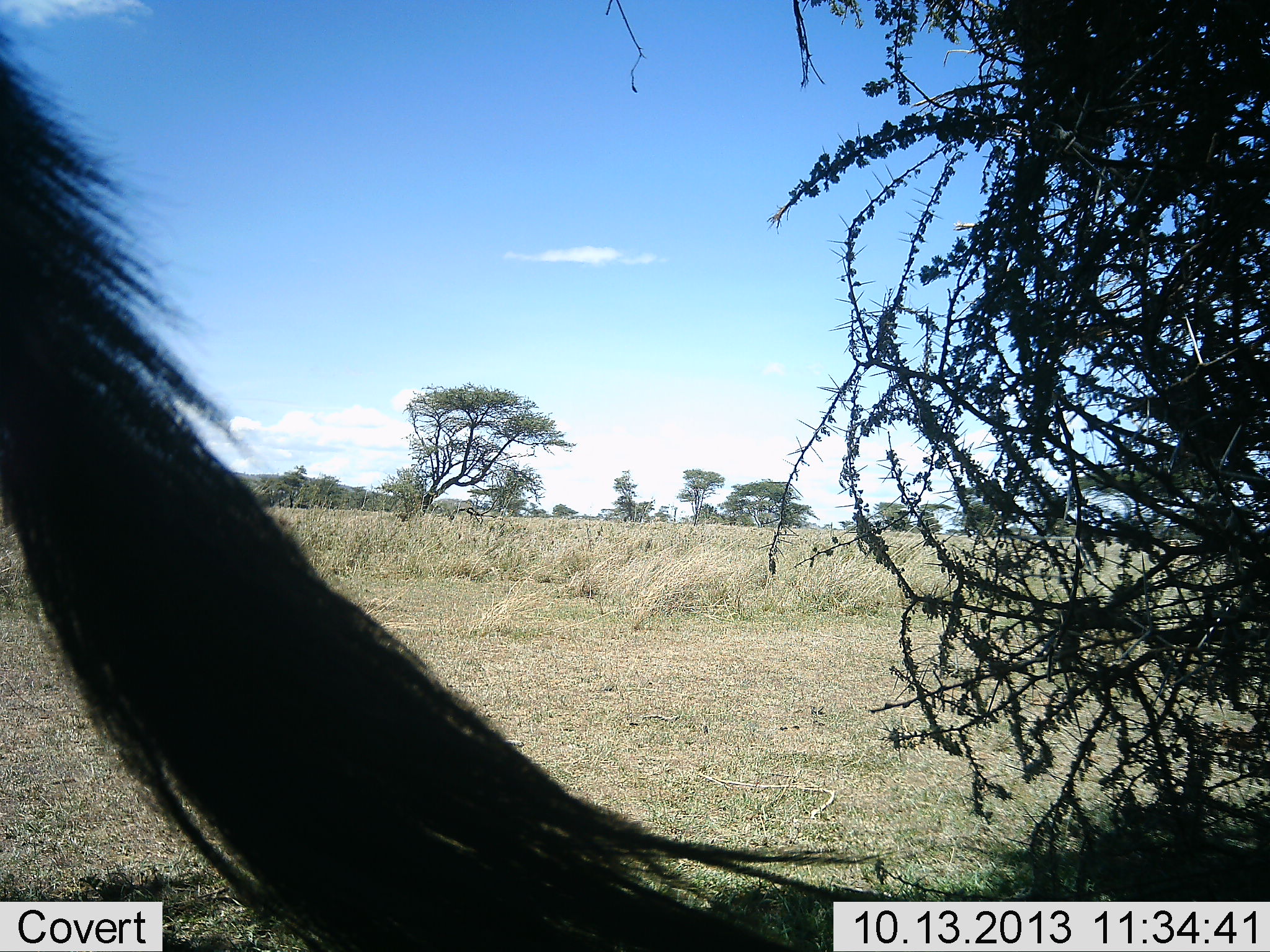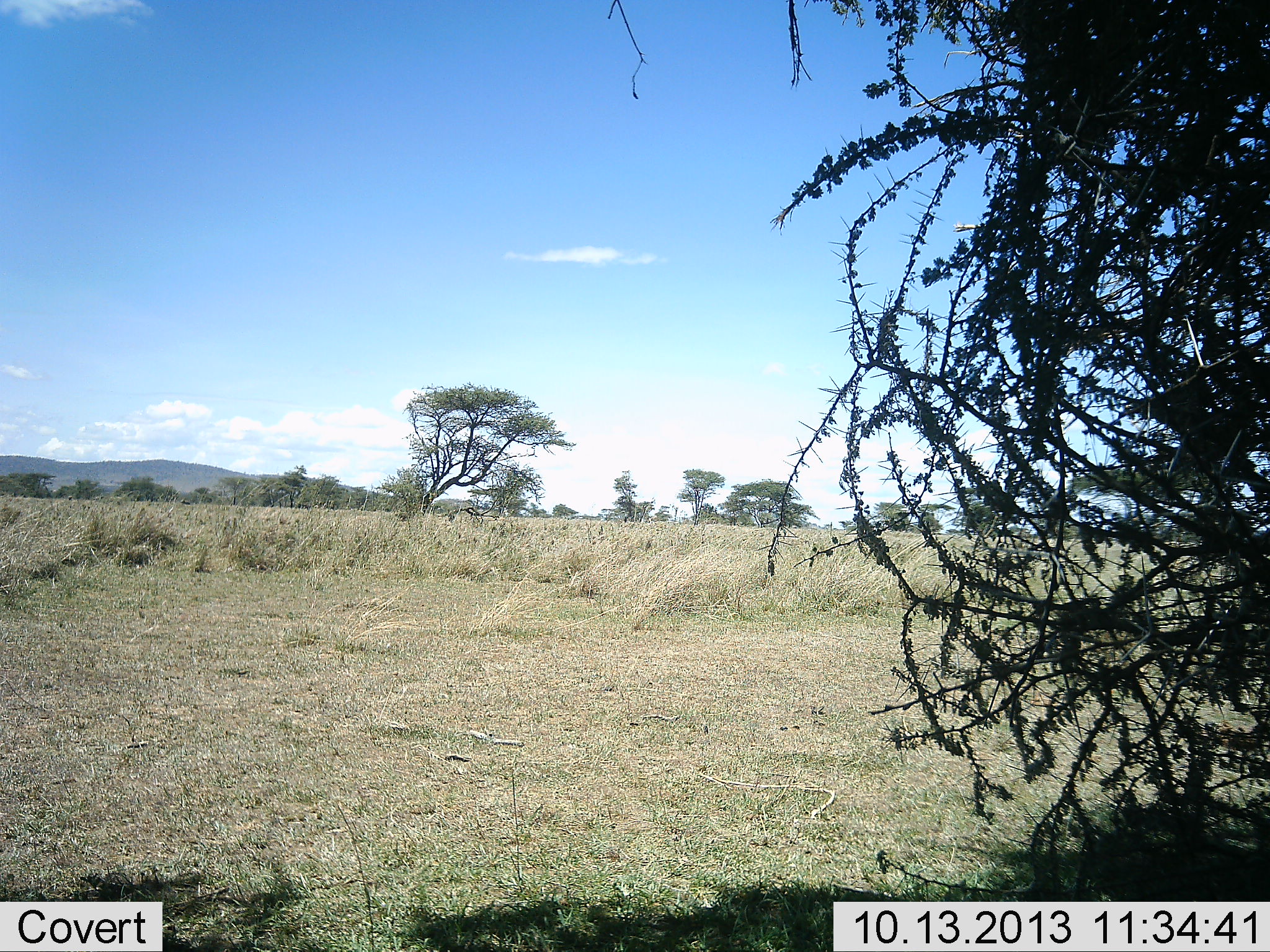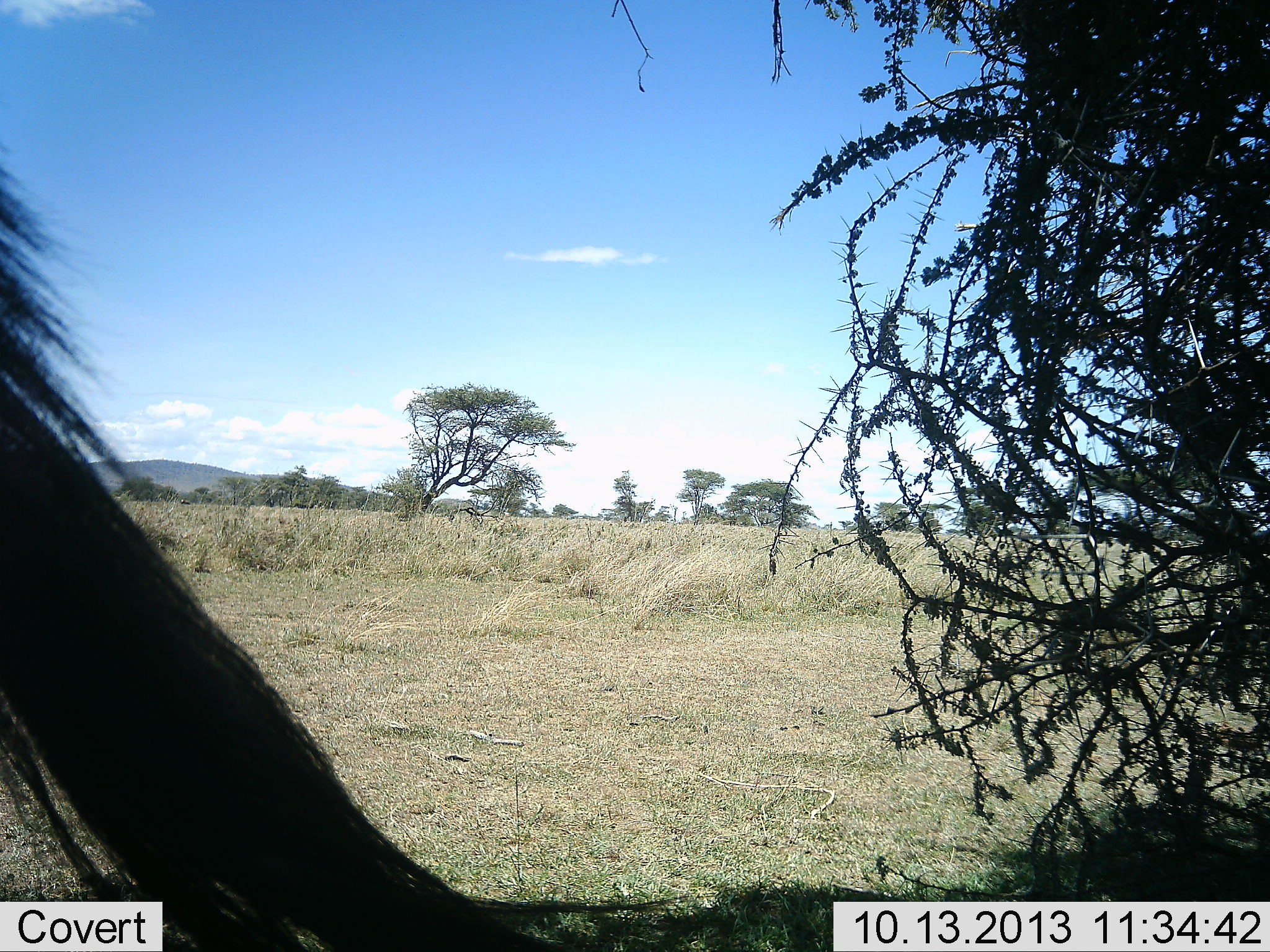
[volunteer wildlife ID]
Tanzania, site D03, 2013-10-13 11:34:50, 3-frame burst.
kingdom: Animalia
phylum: Chordata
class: Mammalia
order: Artiodactyla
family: Bovidae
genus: Connochaetes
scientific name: Connochaetes taurinus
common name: blue wildebeest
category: wildebeest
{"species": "wildebeest (blue wildebeest) (Connochaetes taurinus)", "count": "1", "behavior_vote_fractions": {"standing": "88%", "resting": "0%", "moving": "12%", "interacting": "0%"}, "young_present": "0%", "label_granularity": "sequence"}